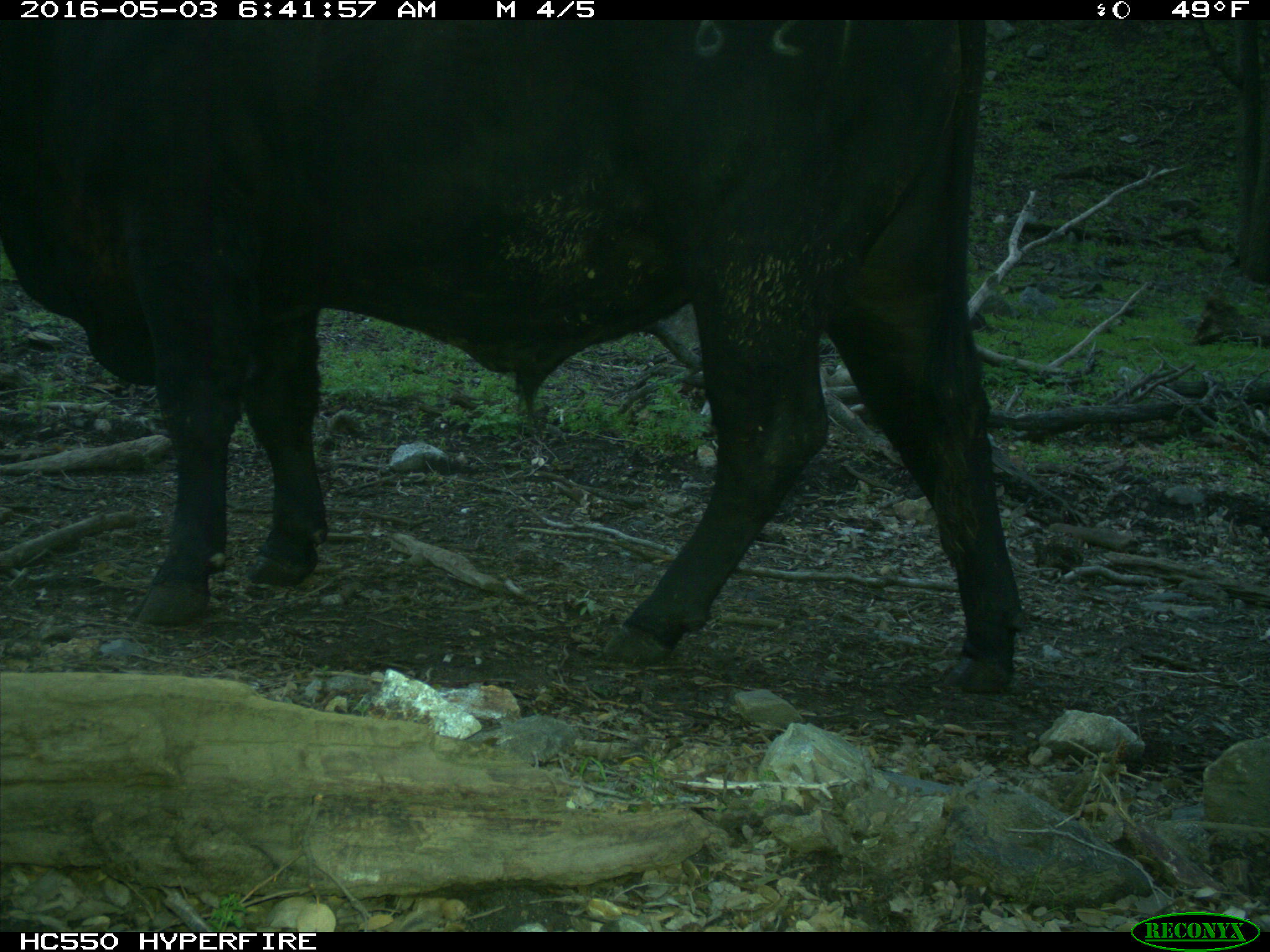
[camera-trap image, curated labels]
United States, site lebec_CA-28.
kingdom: Animalia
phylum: Chordata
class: Mammalia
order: Artiodactyla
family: Bovidae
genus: Bos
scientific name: Bos taurus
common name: domestic cow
Bos taurus (domestic cow).